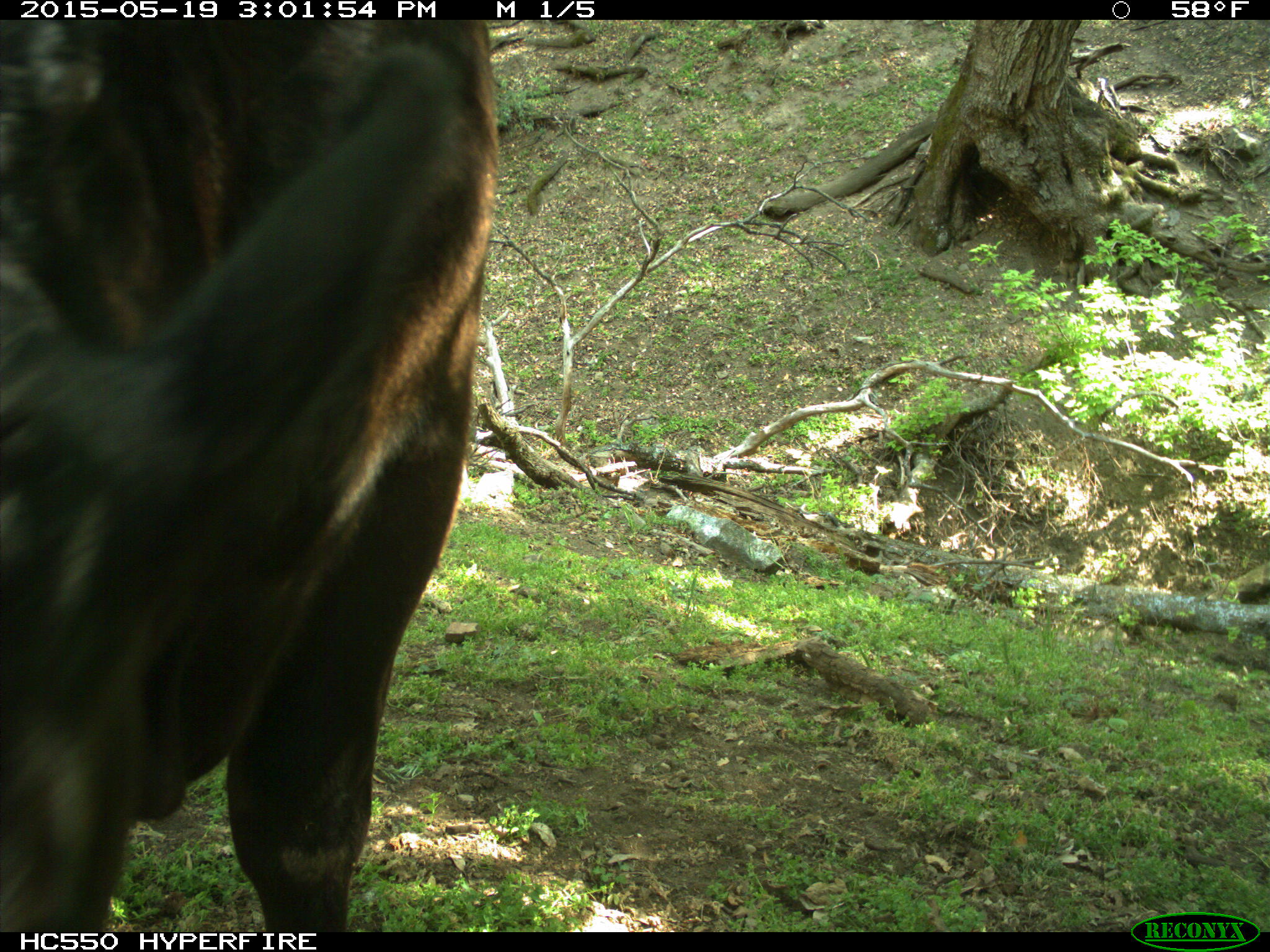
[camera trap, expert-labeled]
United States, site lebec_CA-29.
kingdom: Animalia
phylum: Chordata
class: Mammalia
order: Artiodactyla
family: Bovidae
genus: Bos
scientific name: Bos taurus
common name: domestic cow